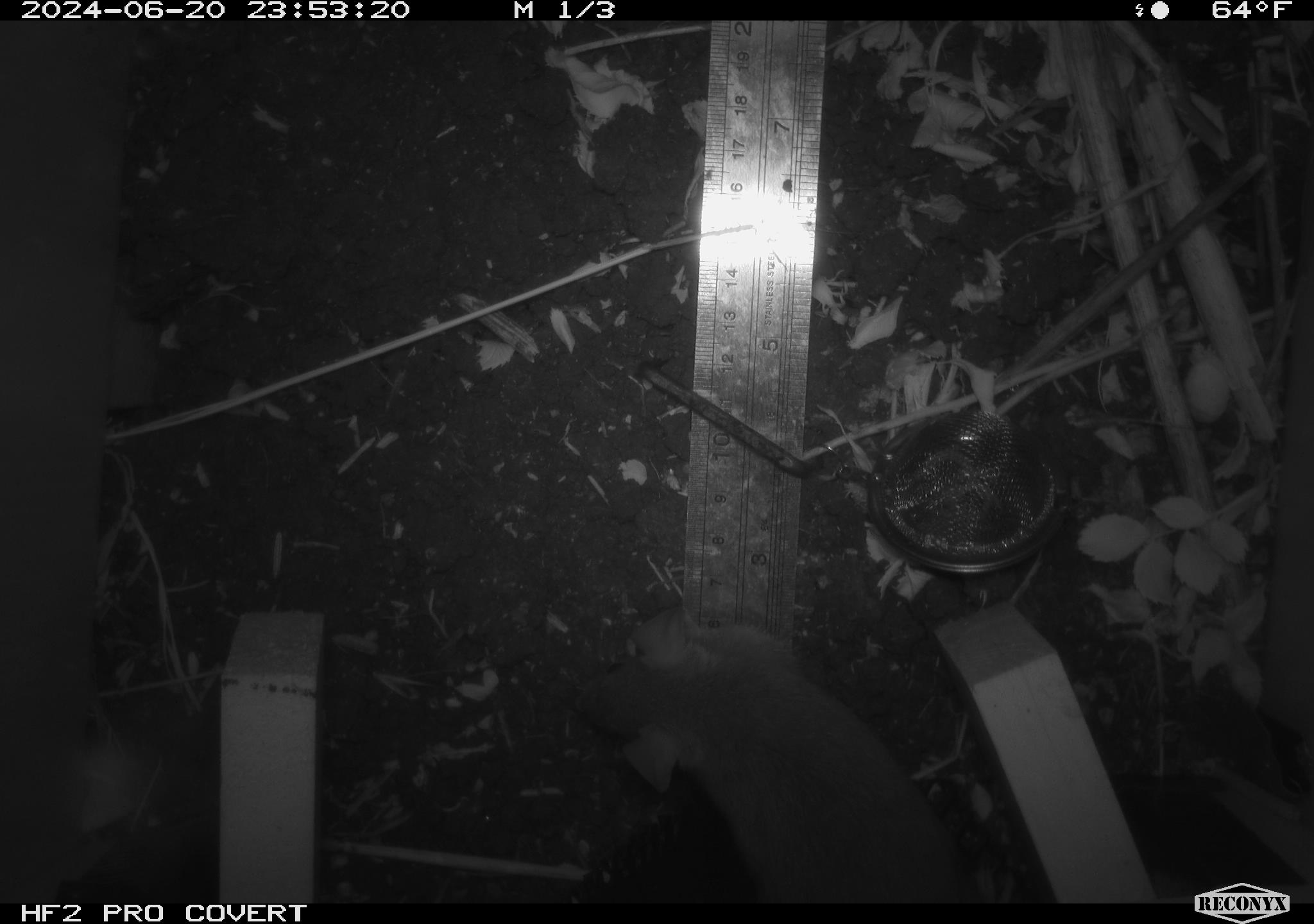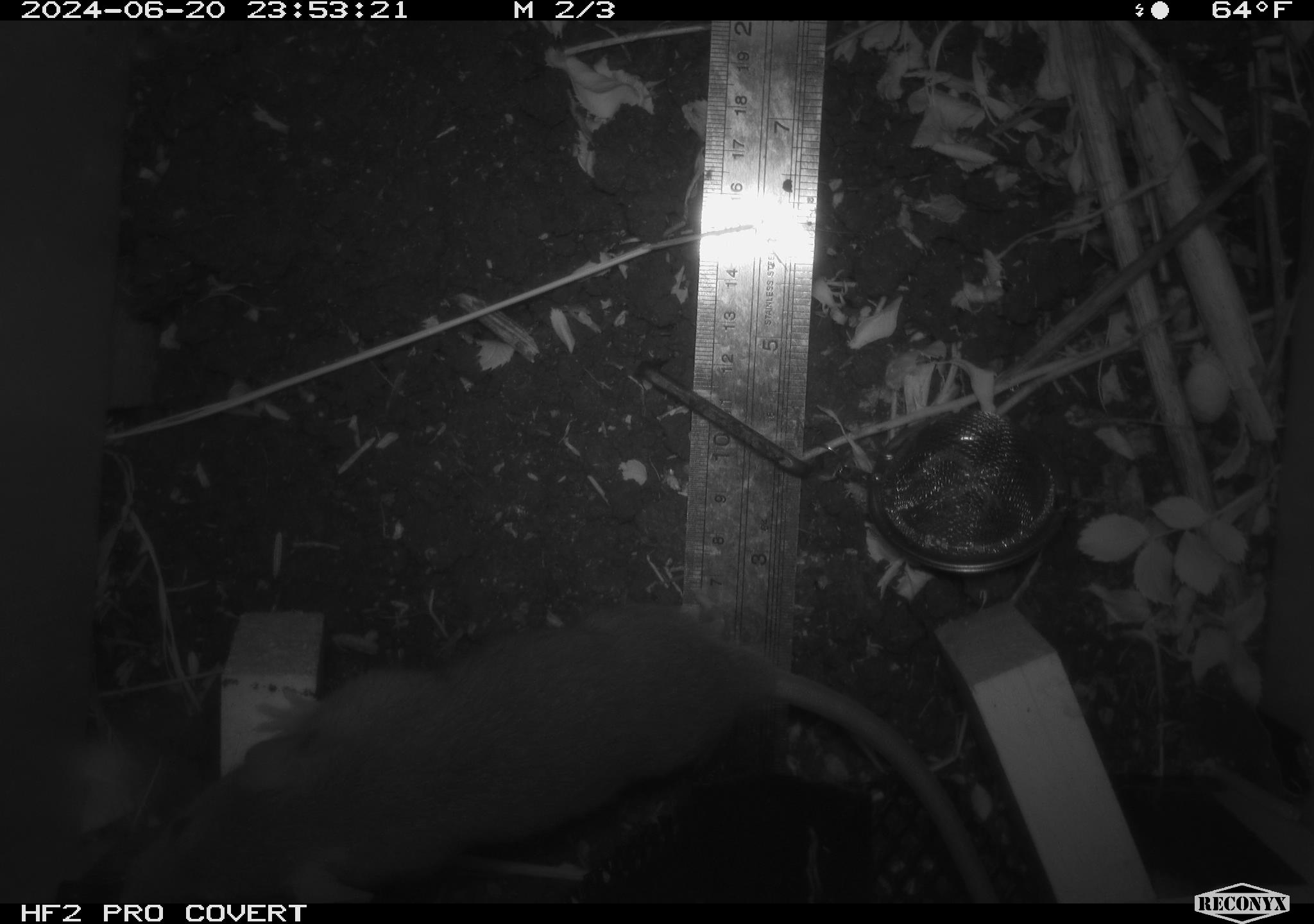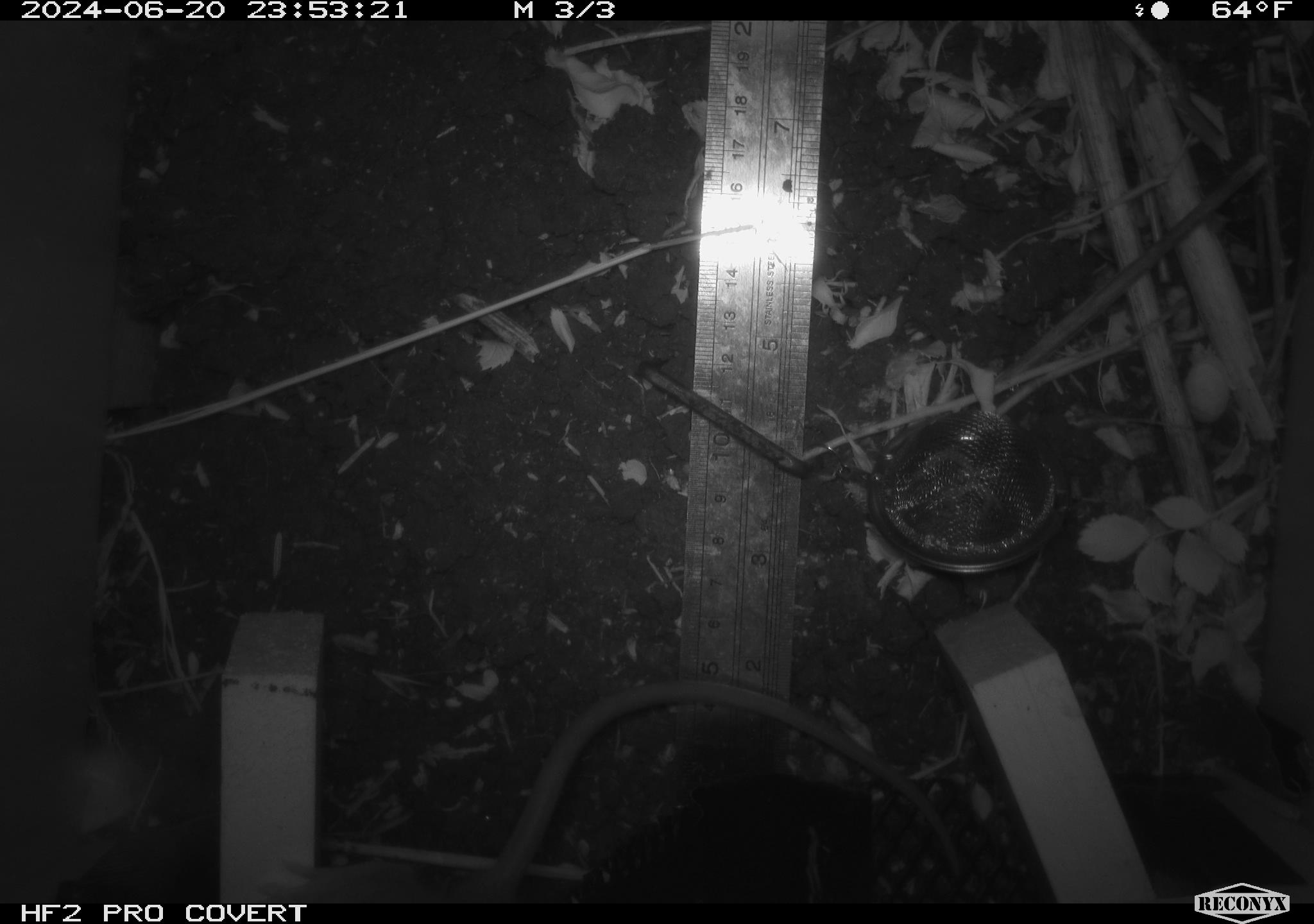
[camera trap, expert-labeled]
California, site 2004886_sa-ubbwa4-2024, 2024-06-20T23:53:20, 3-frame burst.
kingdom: Animalia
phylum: Chordata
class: Mammalia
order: Rodentia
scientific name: Rodentia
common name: woodrat or rat or mouse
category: woodrat or rat or mouse species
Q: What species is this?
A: Woodrat or rat or mouse species (woodrat or rat or mouse) (Rodentia).